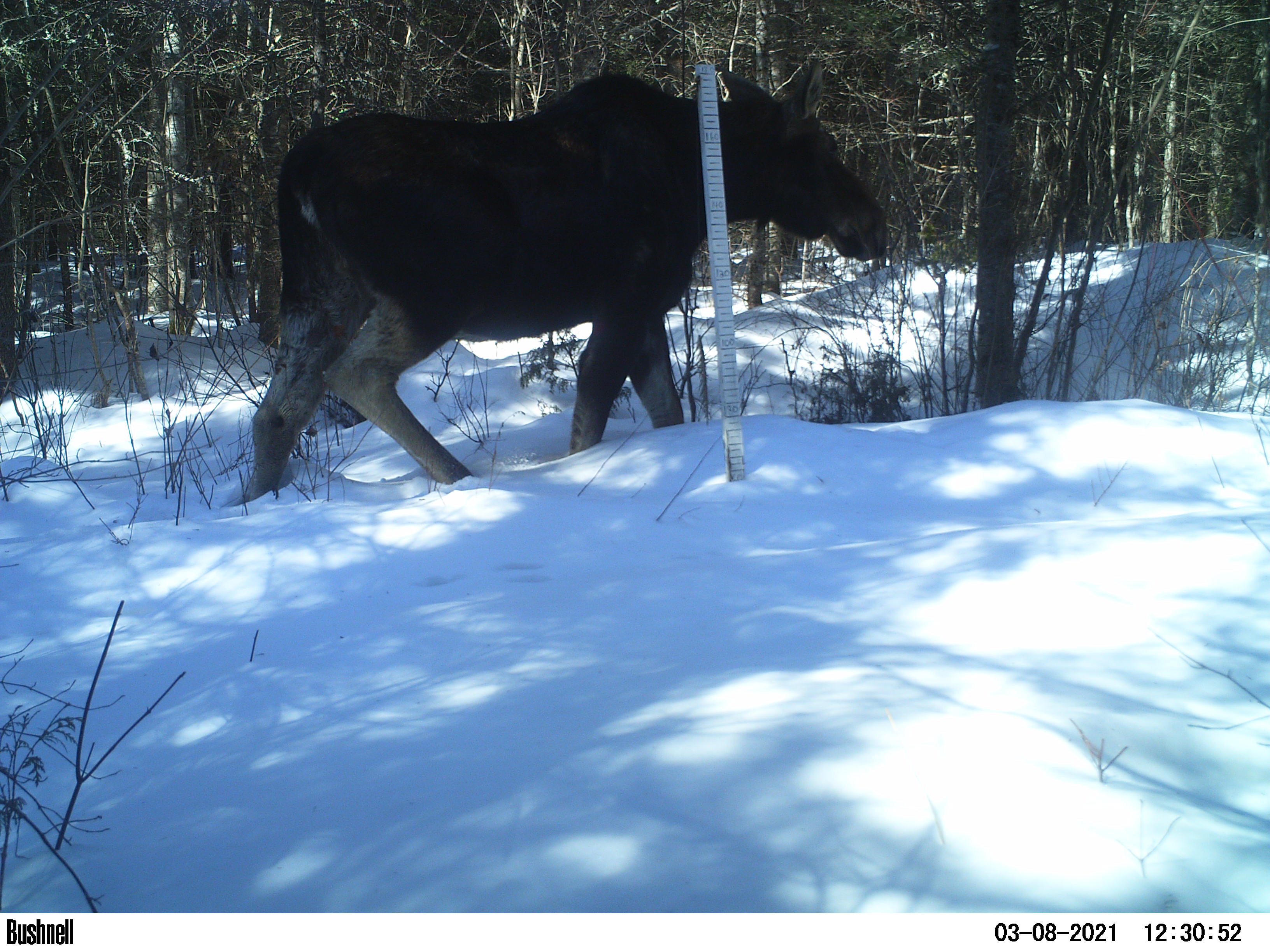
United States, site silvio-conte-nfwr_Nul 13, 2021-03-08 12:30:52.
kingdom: Animalia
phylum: Chordata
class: Mammalia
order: Artiodactyla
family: Cervidae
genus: Alces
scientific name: Alces alces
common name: moose